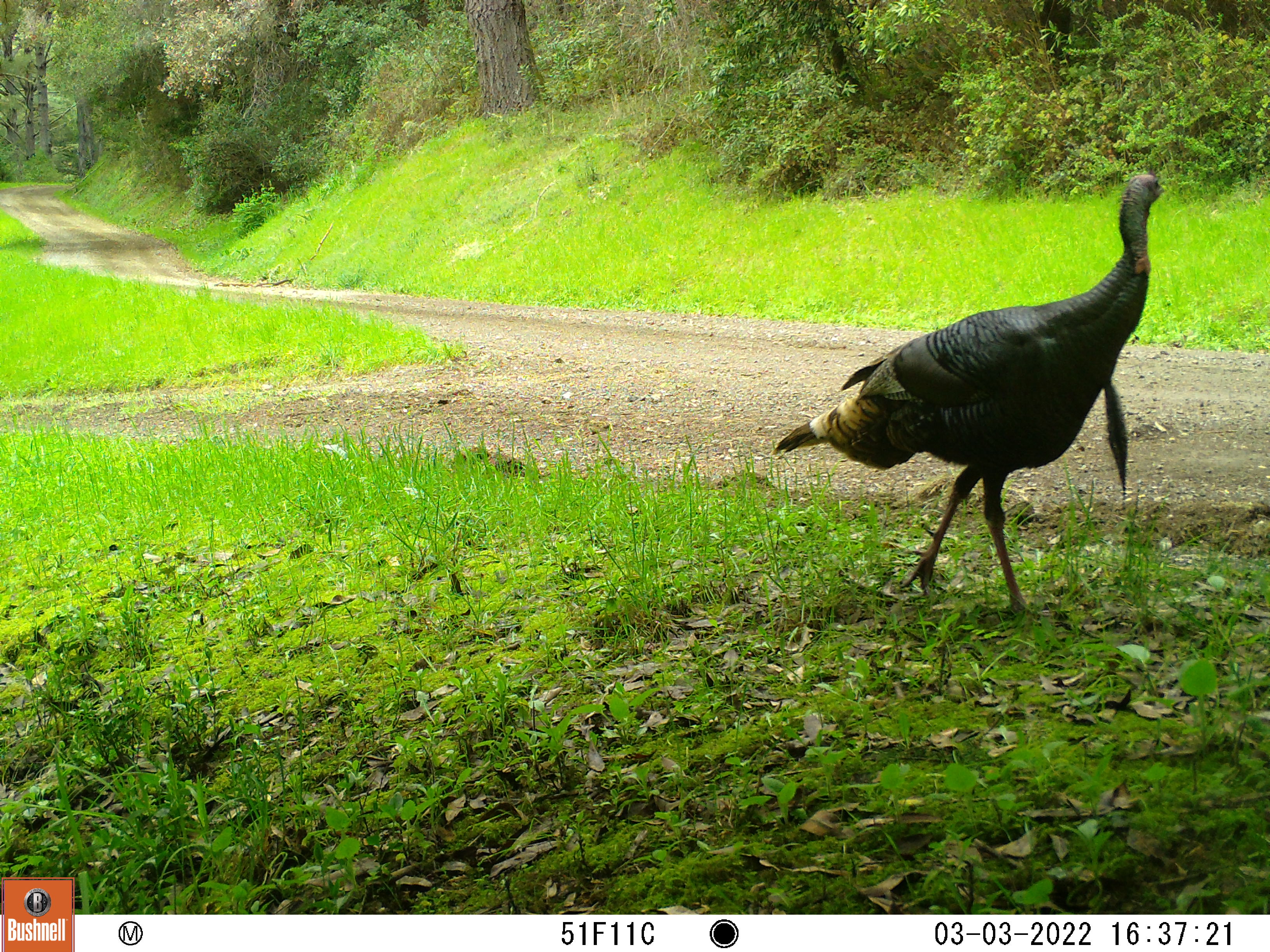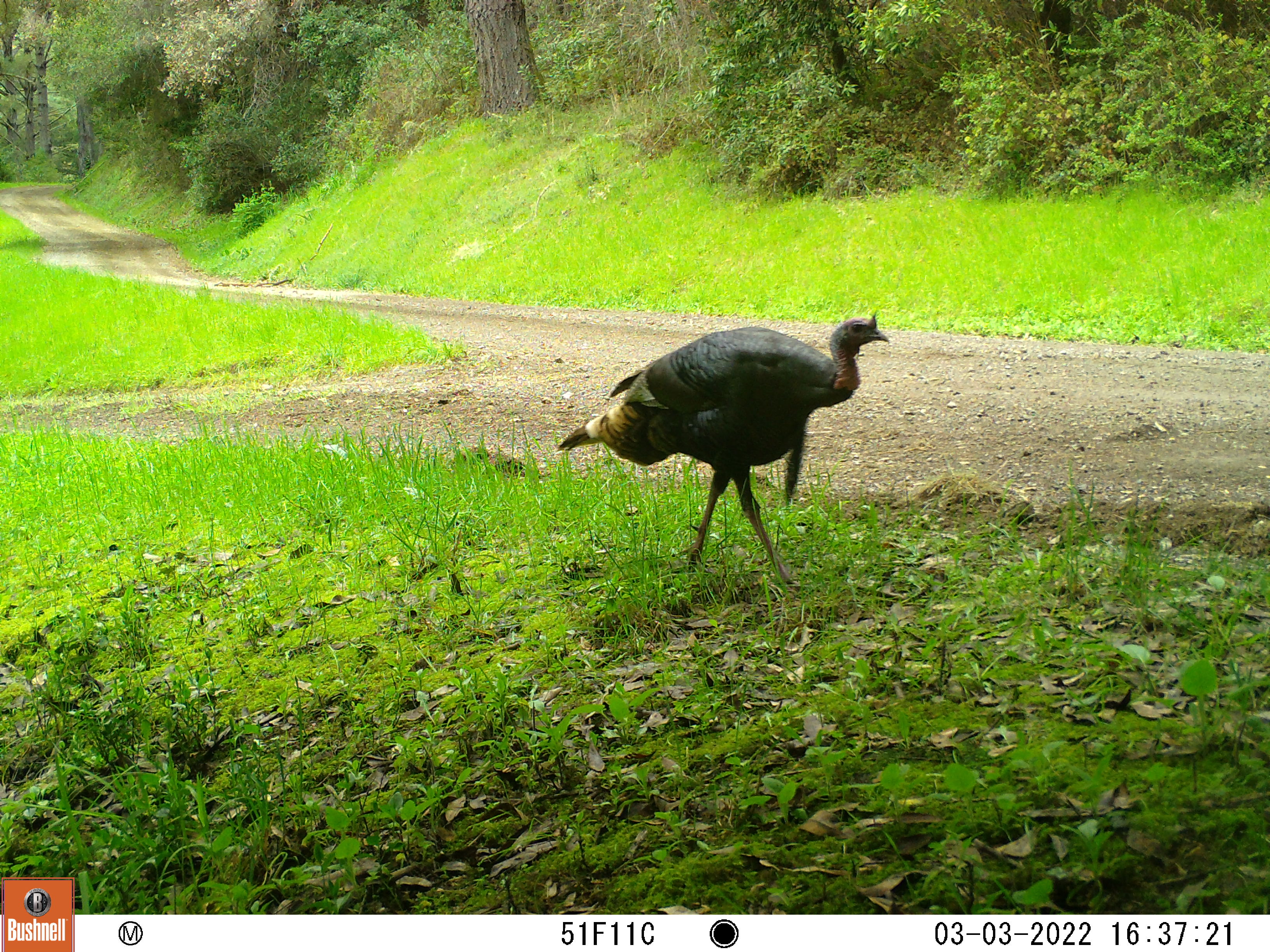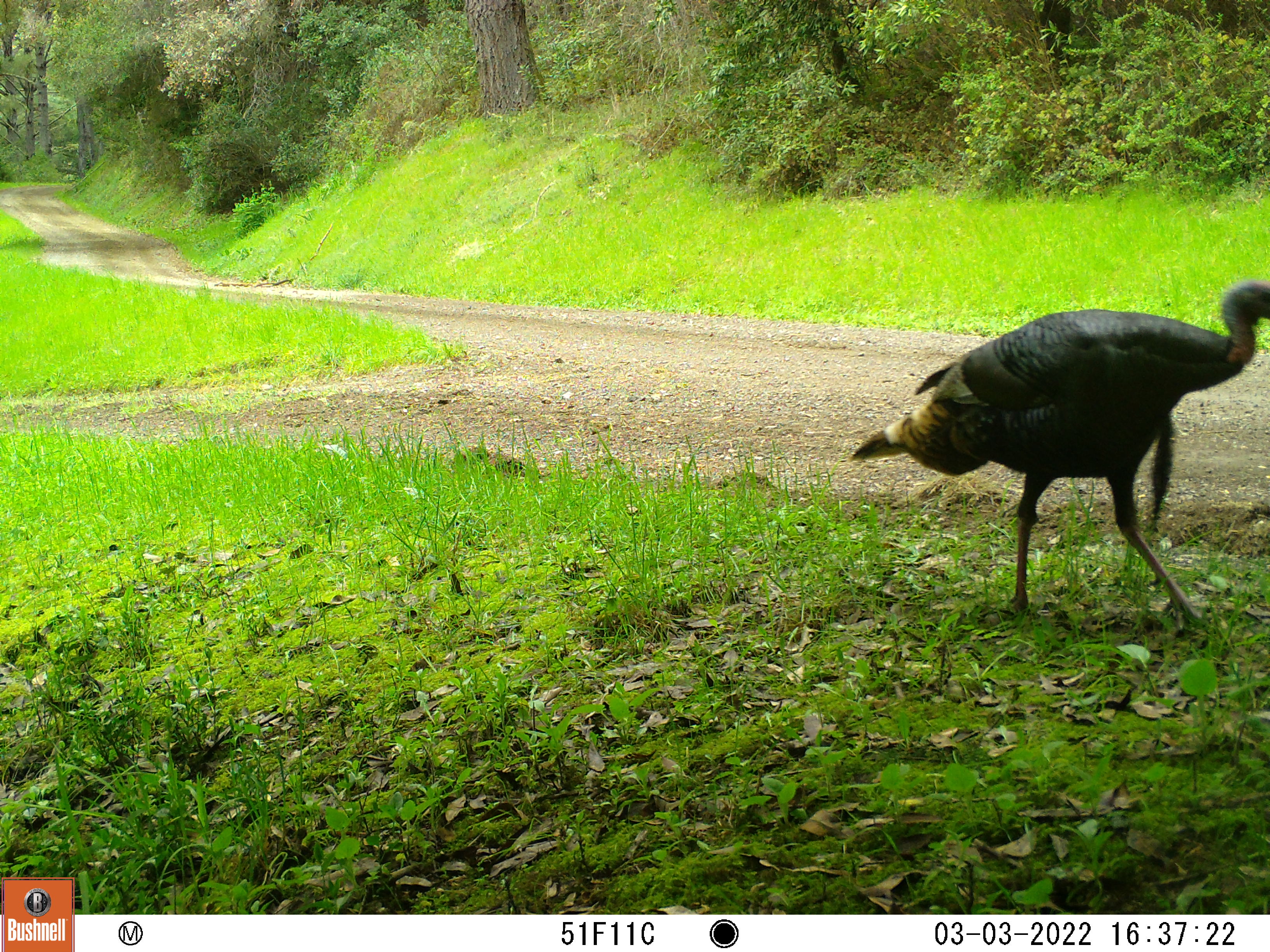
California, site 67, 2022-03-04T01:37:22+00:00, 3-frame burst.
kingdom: Animalia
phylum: Chordata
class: Aves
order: Galliformes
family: Phasianidae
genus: Meleagris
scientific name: Meleagris gallopavo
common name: turkey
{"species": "turkey (Meleagris gallopavo)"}